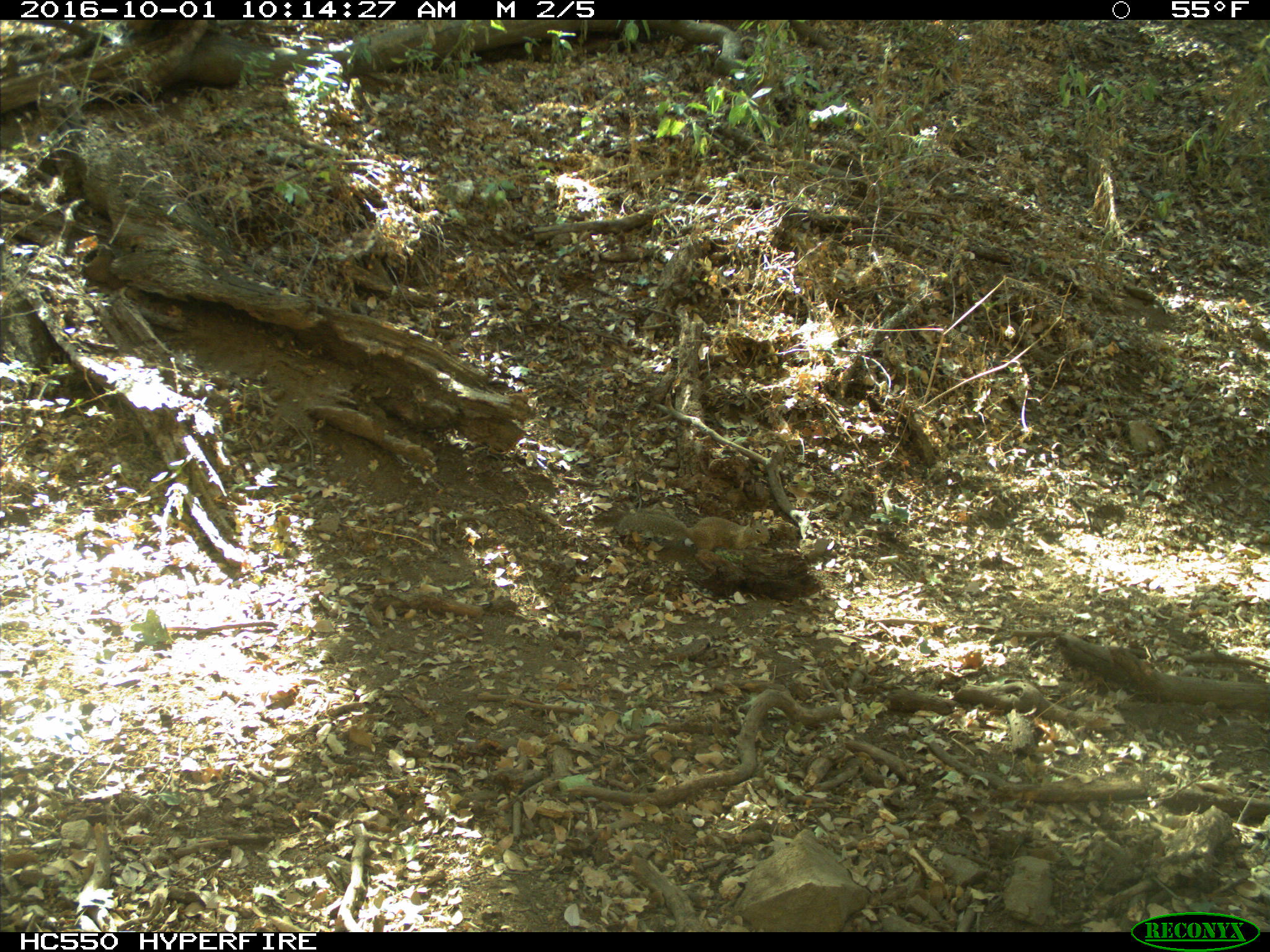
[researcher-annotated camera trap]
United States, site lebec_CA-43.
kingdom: Animalia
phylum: Chordata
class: Mammalia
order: Rodentia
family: Sciuridae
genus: Otospermophilus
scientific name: Otospermophilus beecheyi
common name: california ground squirrel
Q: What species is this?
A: Otospermophilus beecheyi (california ground squirrel).